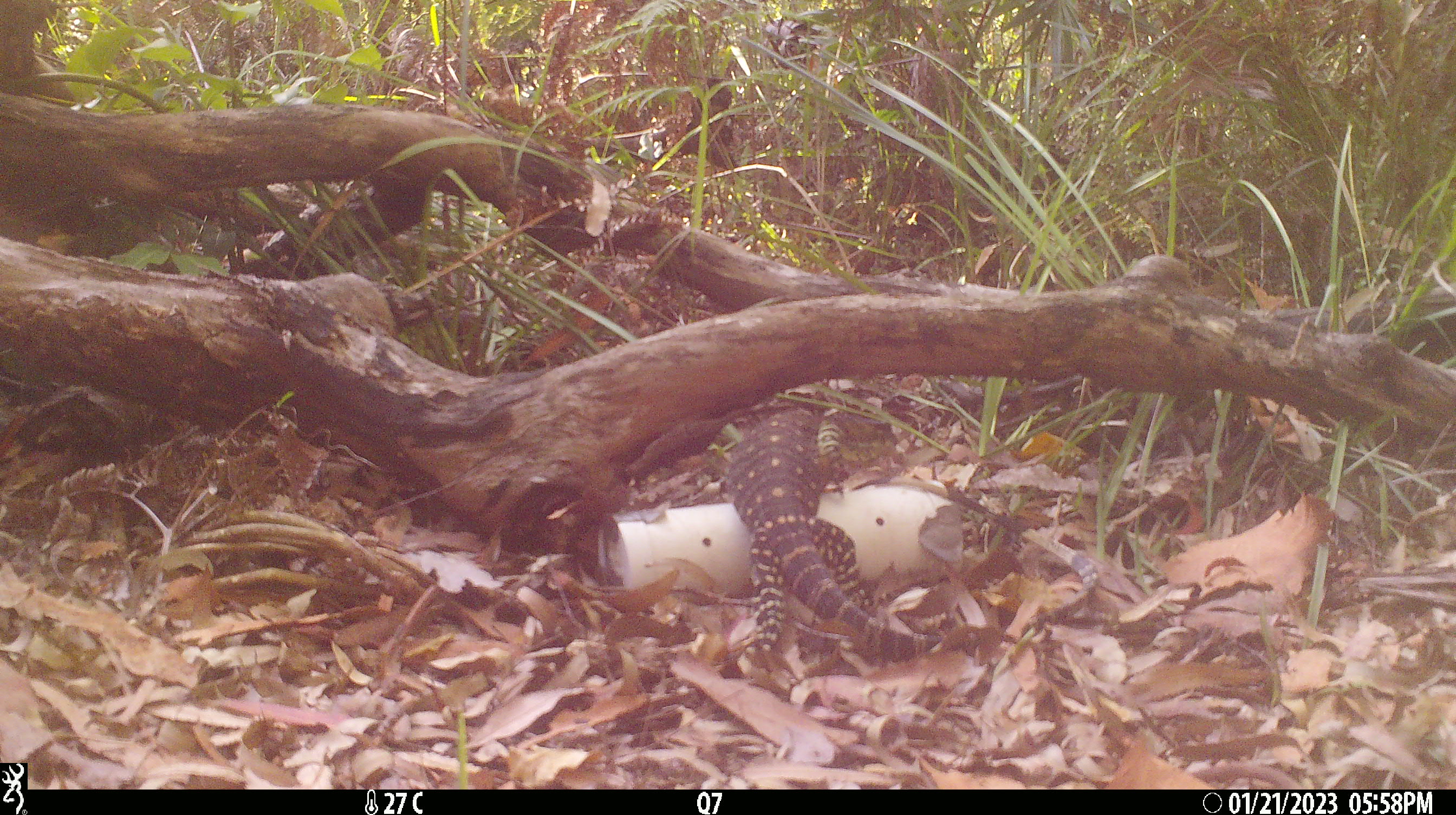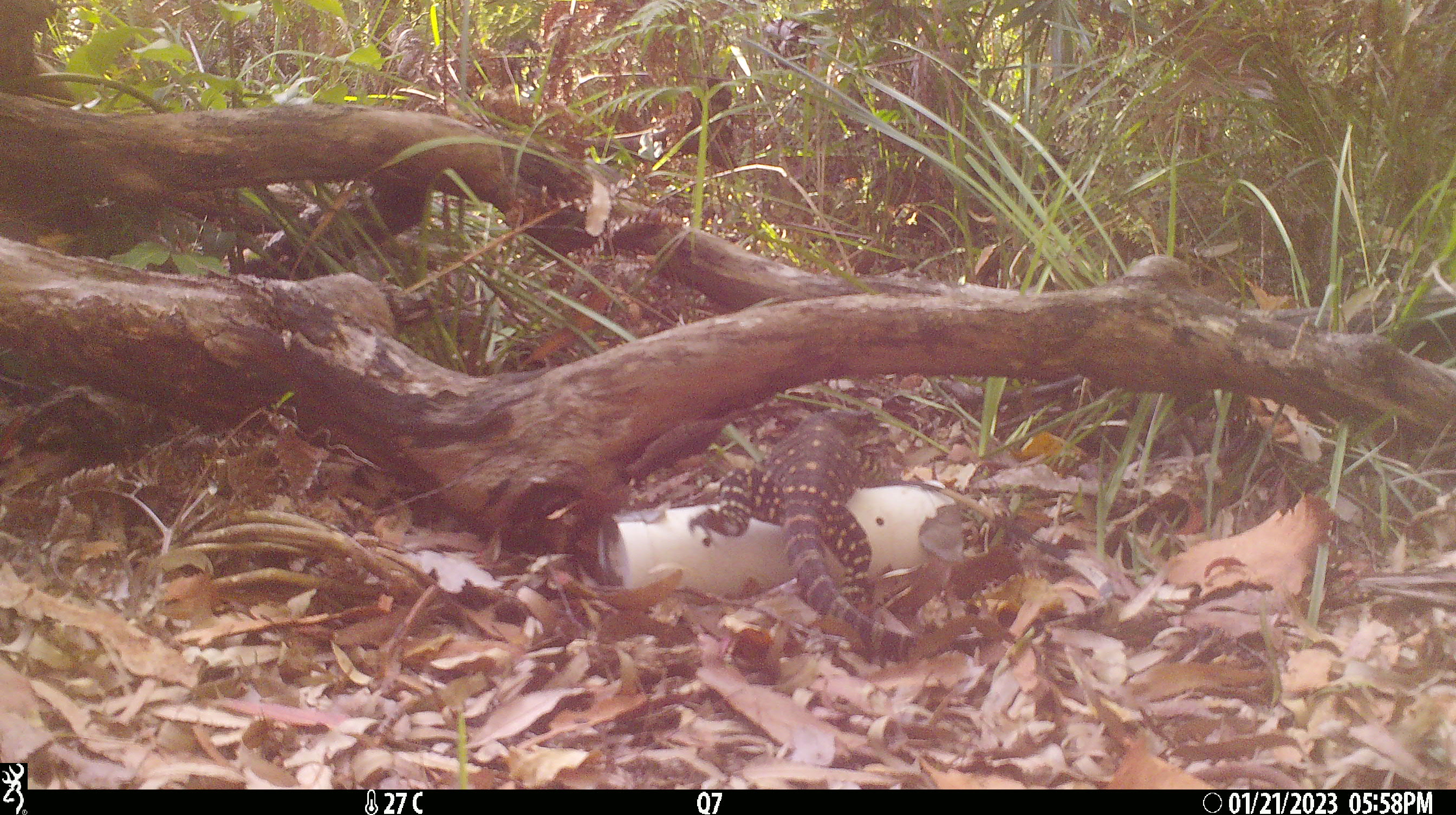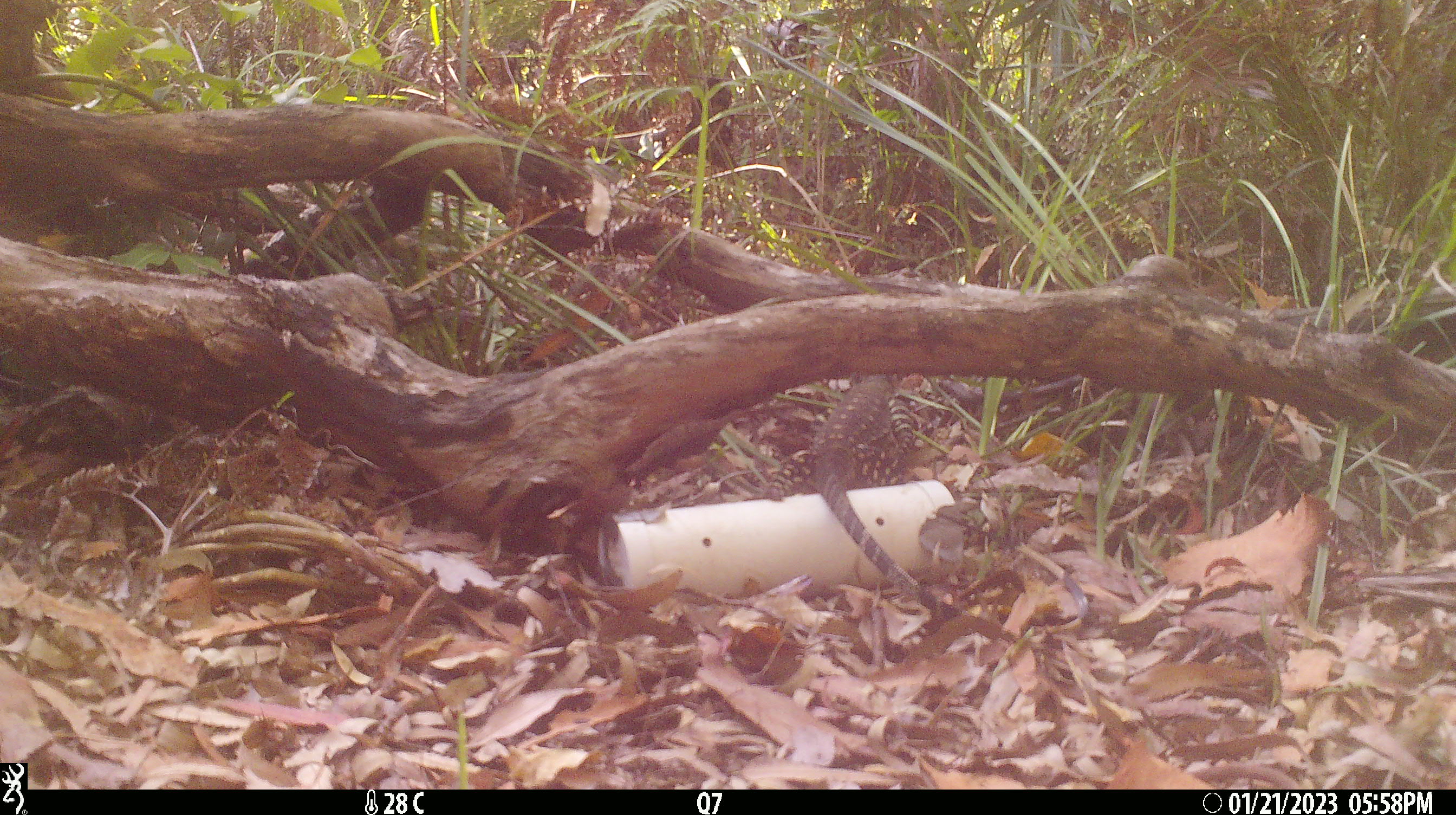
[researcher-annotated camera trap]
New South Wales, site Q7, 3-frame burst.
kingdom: Animalia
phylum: Chordata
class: Reptilia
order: Squamata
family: Varanidae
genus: Varanus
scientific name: Varanus varius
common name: lace monitor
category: goanna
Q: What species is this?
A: Goanna (lace monitor) (Varanus varius).